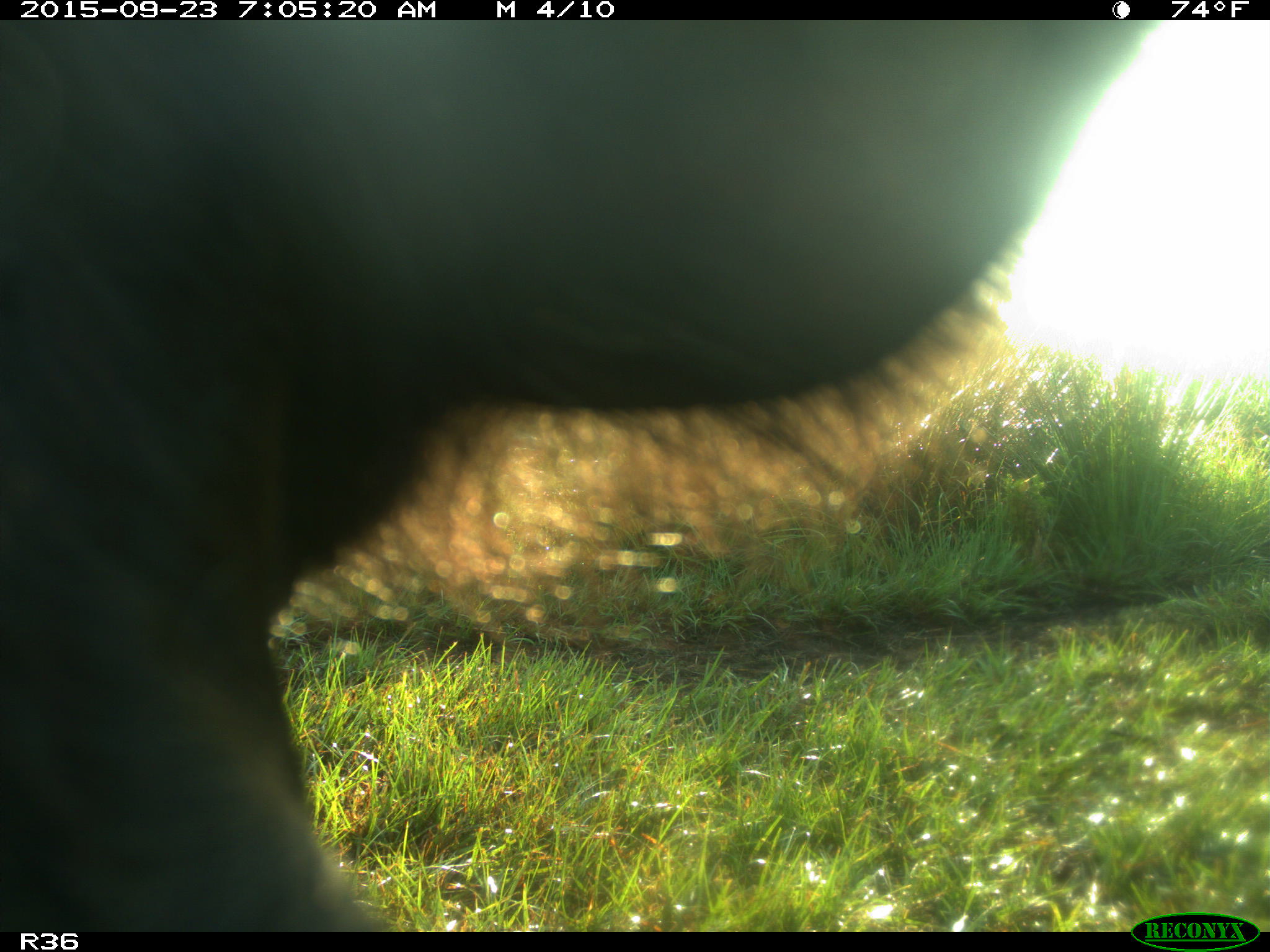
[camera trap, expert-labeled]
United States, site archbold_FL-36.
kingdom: Animalia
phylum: Chordata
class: Mammalia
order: Artiodactyla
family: Bovidae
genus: Bos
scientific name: Bos taurus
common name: domestic cow